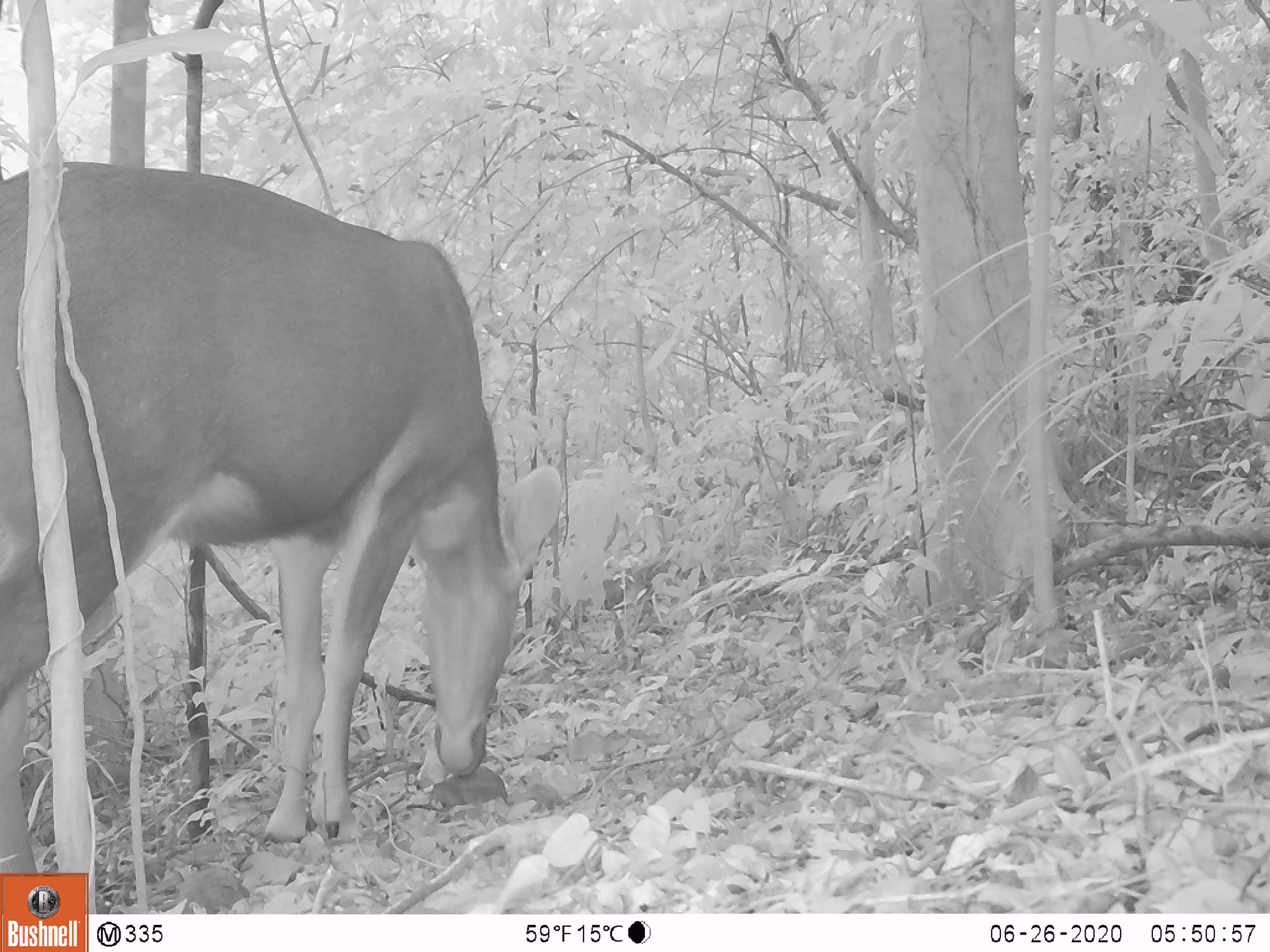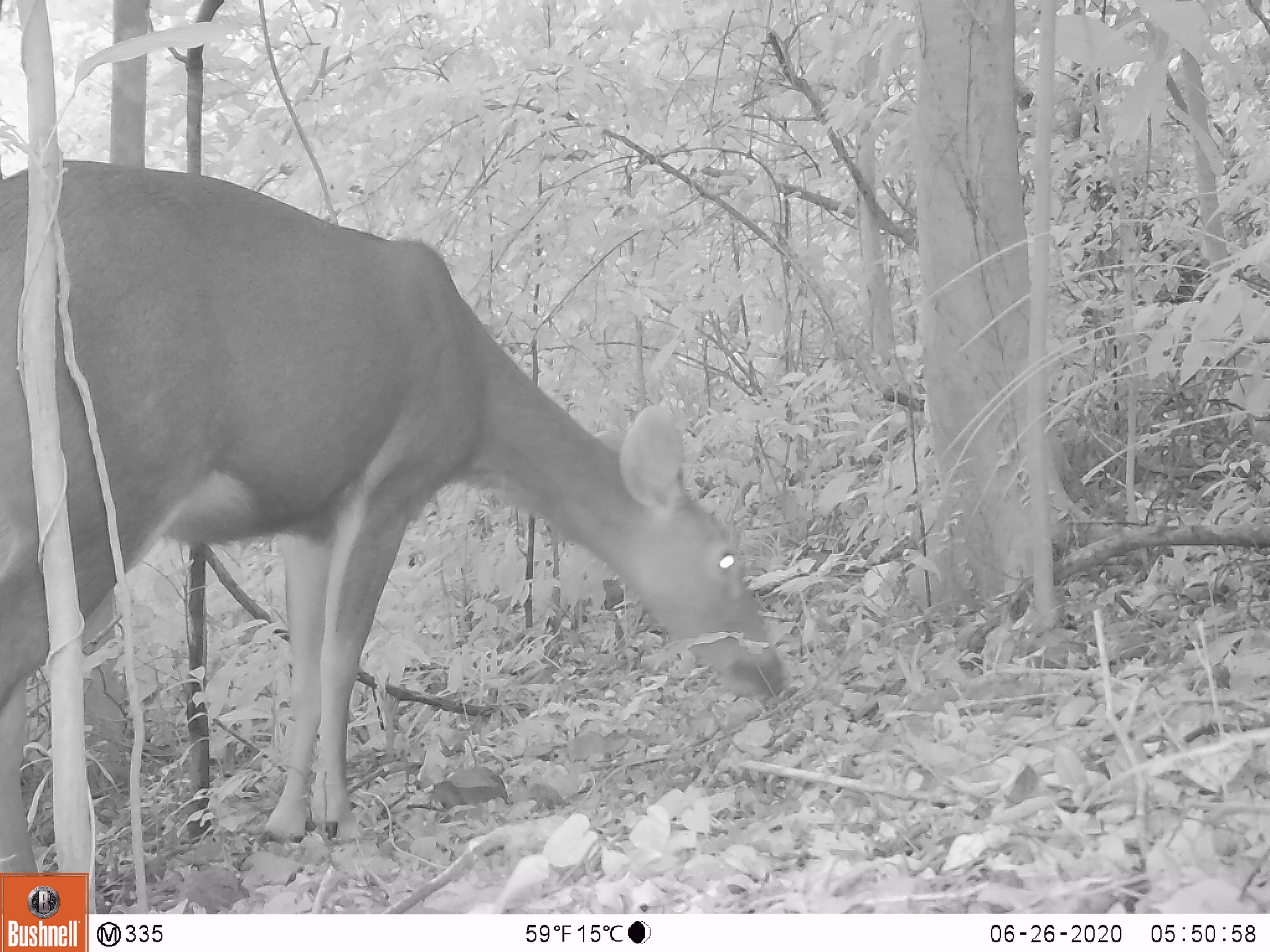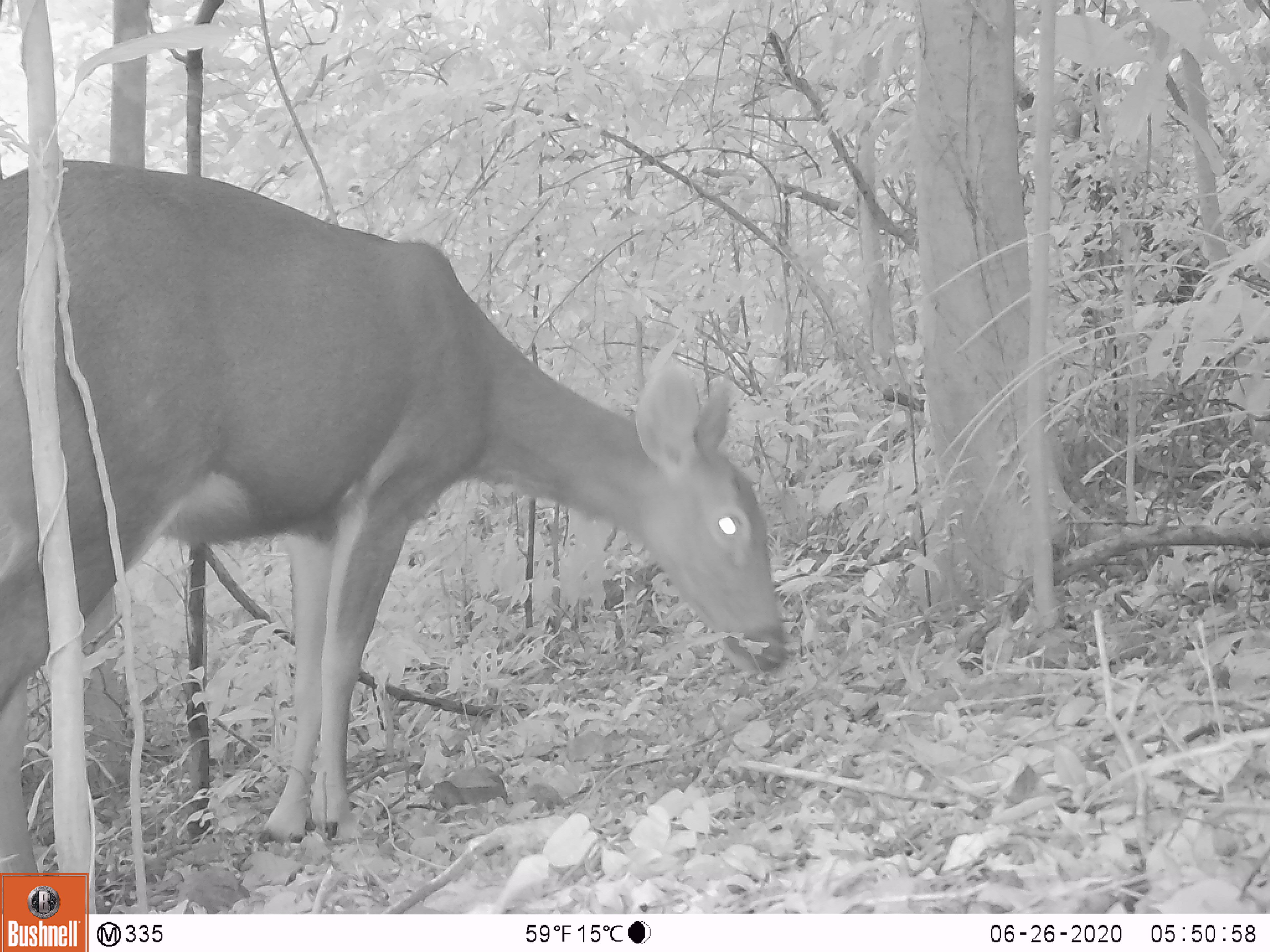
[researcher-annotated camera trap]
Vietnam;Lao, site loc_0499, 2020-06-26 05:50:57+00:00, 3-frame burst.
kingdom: Animalia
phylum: Chordata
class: Mammalia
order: Artiodactyla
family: Cervidae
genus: Rusa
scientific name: Rusa unicolor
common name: sambar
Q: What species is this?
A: Sambar (Rusa unicolor).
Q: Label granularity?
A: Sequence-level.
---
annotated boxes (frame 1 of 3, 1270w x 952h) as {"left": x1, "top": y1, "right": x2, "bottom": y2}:
sambar: {"left": 0, "top": 158, "right": 564, "bottom": 912}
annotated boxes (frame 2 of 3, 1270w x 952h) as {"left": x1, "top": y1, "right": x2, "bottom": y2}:
sambar: {"left": 0, "top": 155, "right": 785, "bottom": 912}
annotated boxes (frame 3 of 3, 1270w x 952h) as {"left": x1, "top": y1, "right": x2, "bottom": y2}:
sambar: {"left": 0, "top": 157, "right": 784, "bottom": 913}